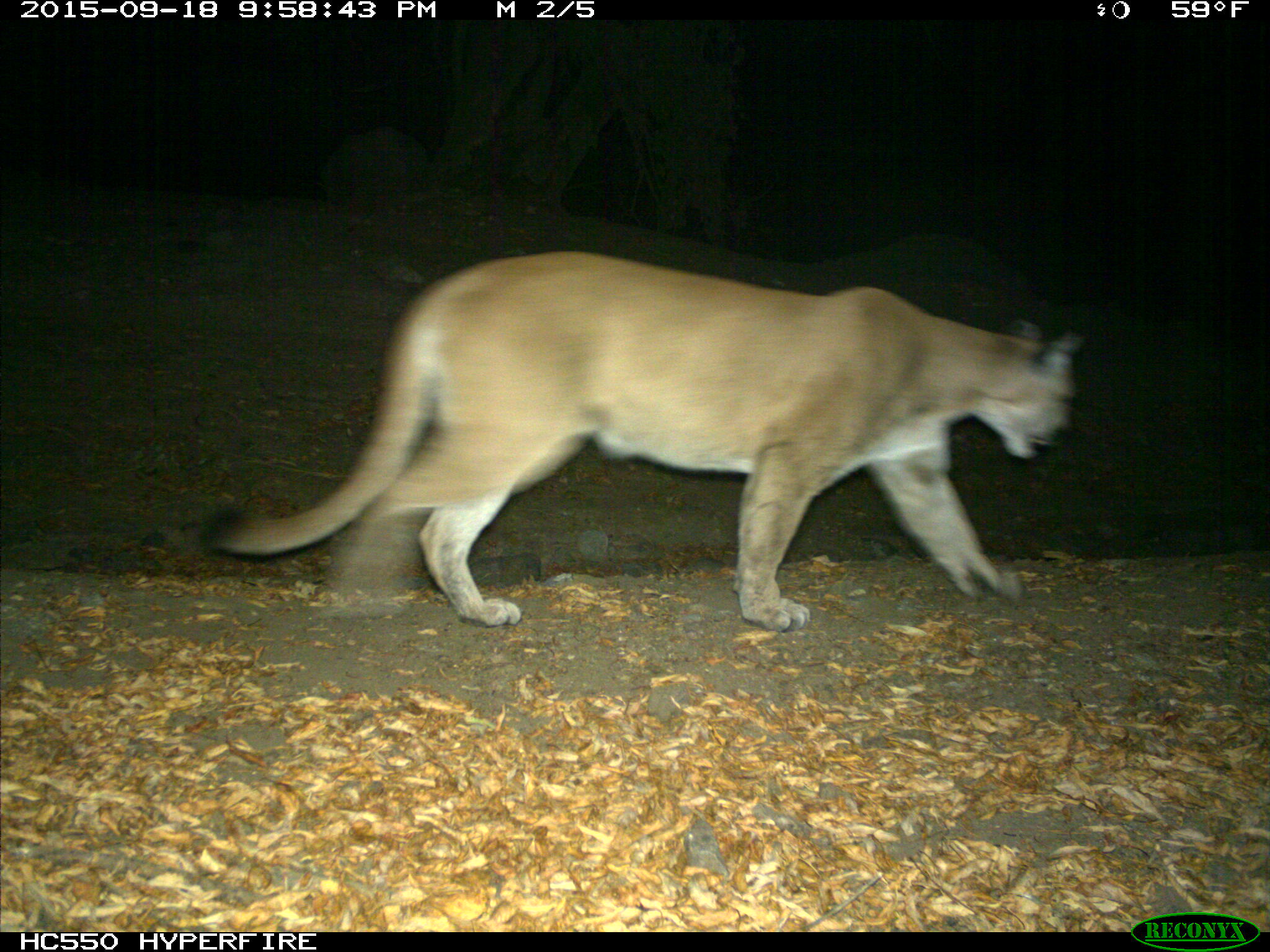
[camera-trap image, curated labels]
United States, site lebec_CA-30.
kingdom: Animalia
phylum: Chordata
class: Mammalia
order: Carnivora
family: Felidae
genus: Puma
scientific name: Puma concolor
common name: mountain lion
Puma concolor (mountain lion).